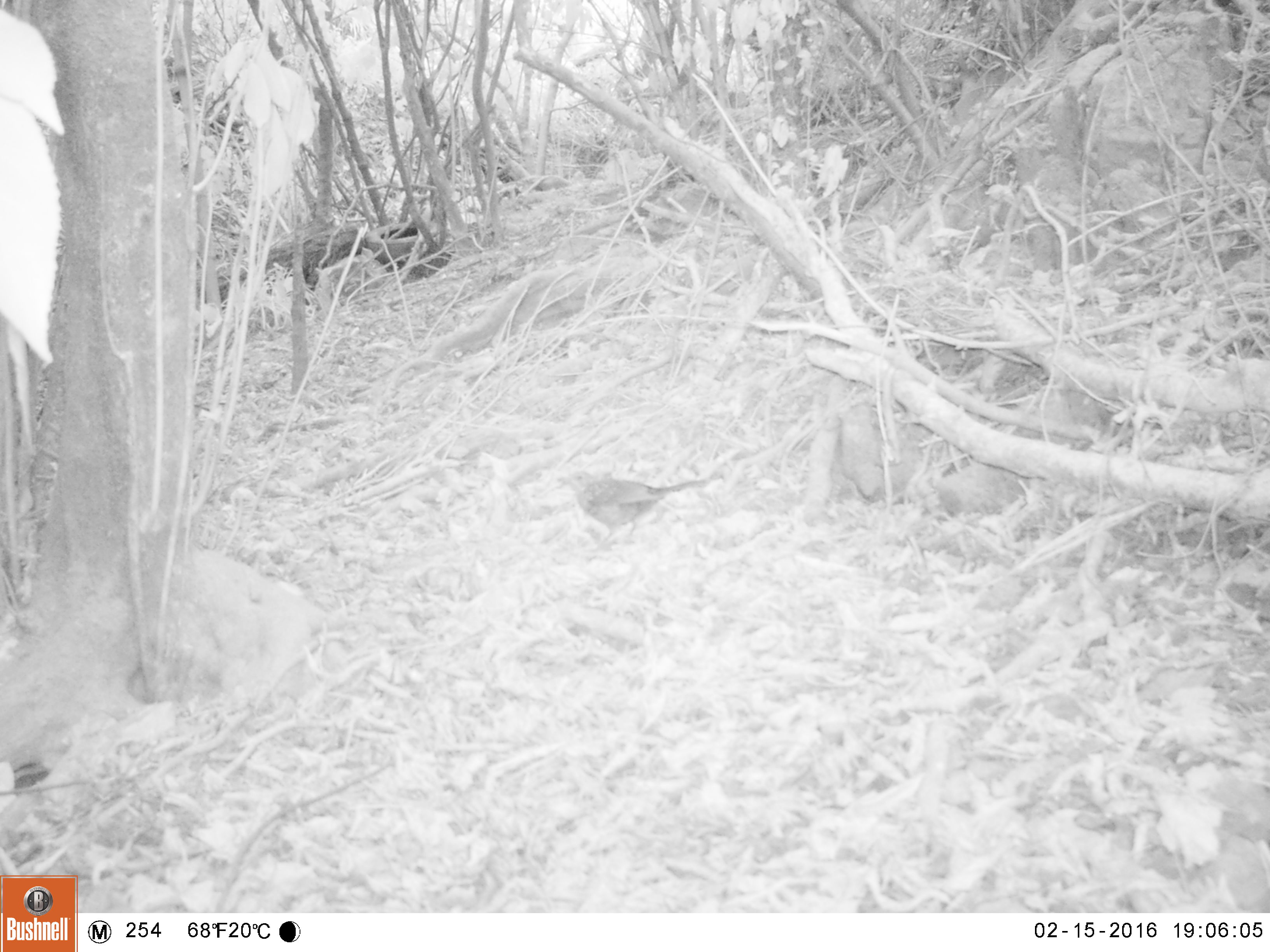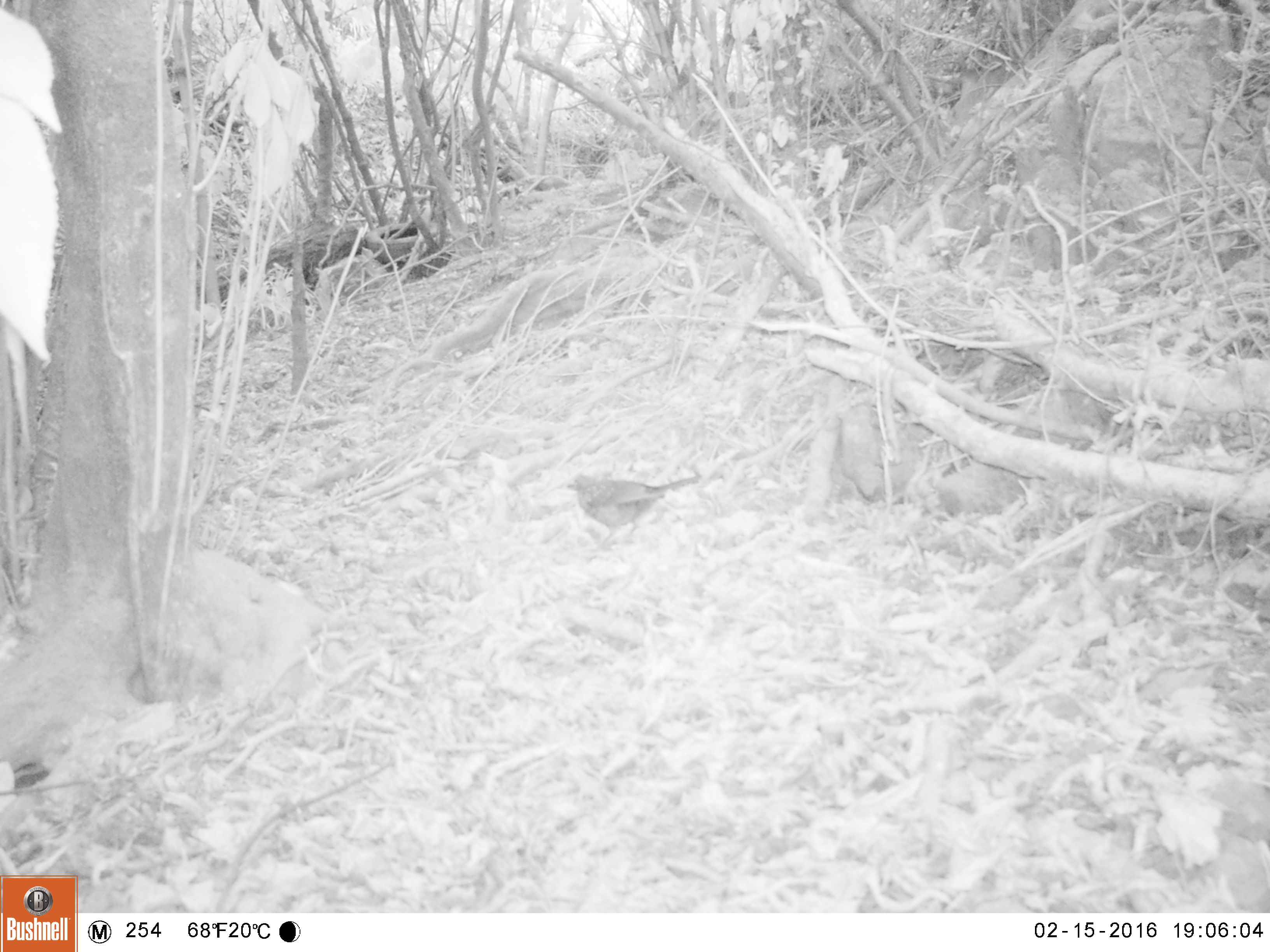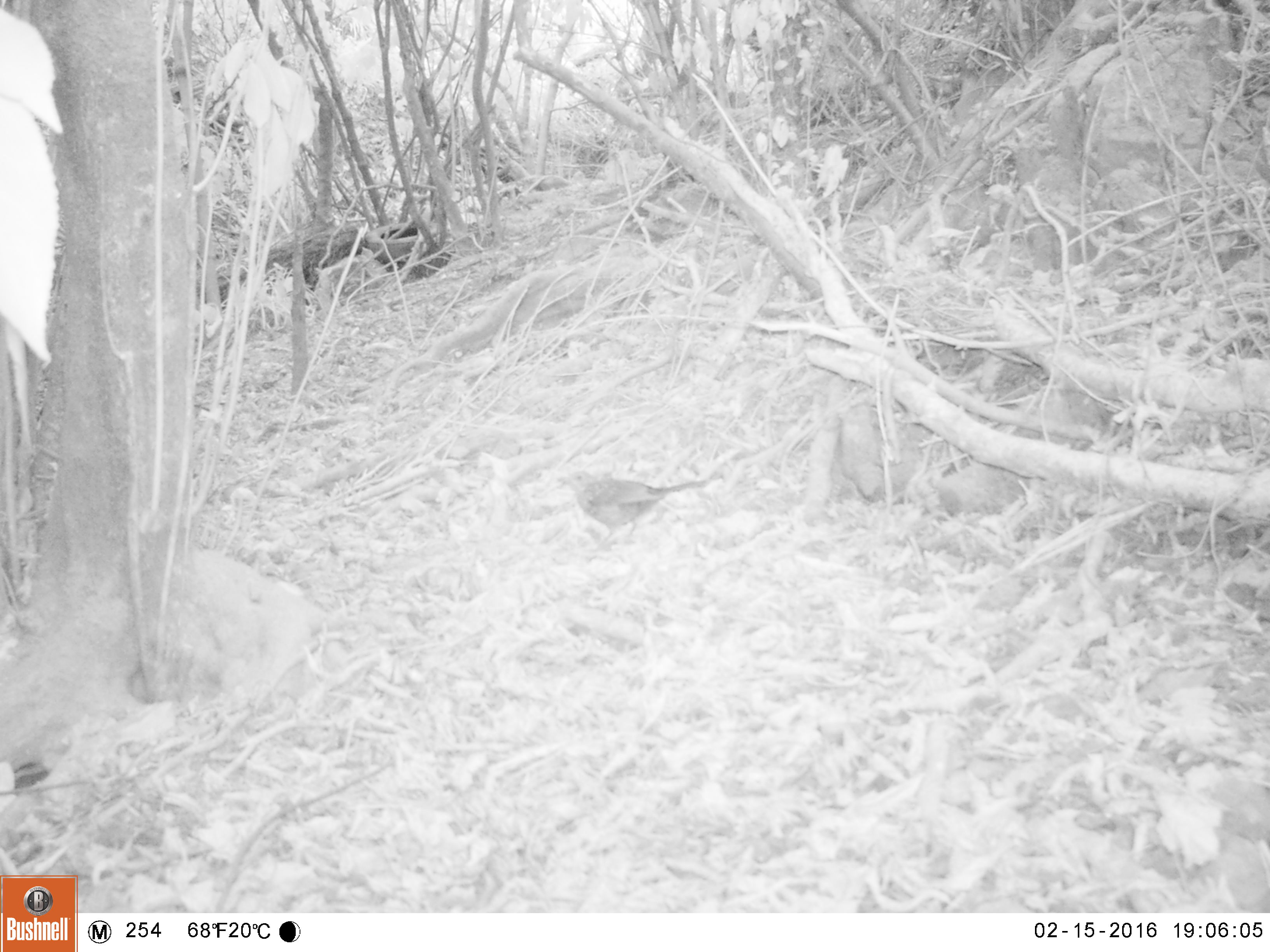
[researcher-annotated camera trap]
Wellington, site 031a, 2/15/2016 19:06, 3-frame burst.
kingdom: Animalia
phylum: Chordata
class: Aves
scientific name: Aves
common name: bird